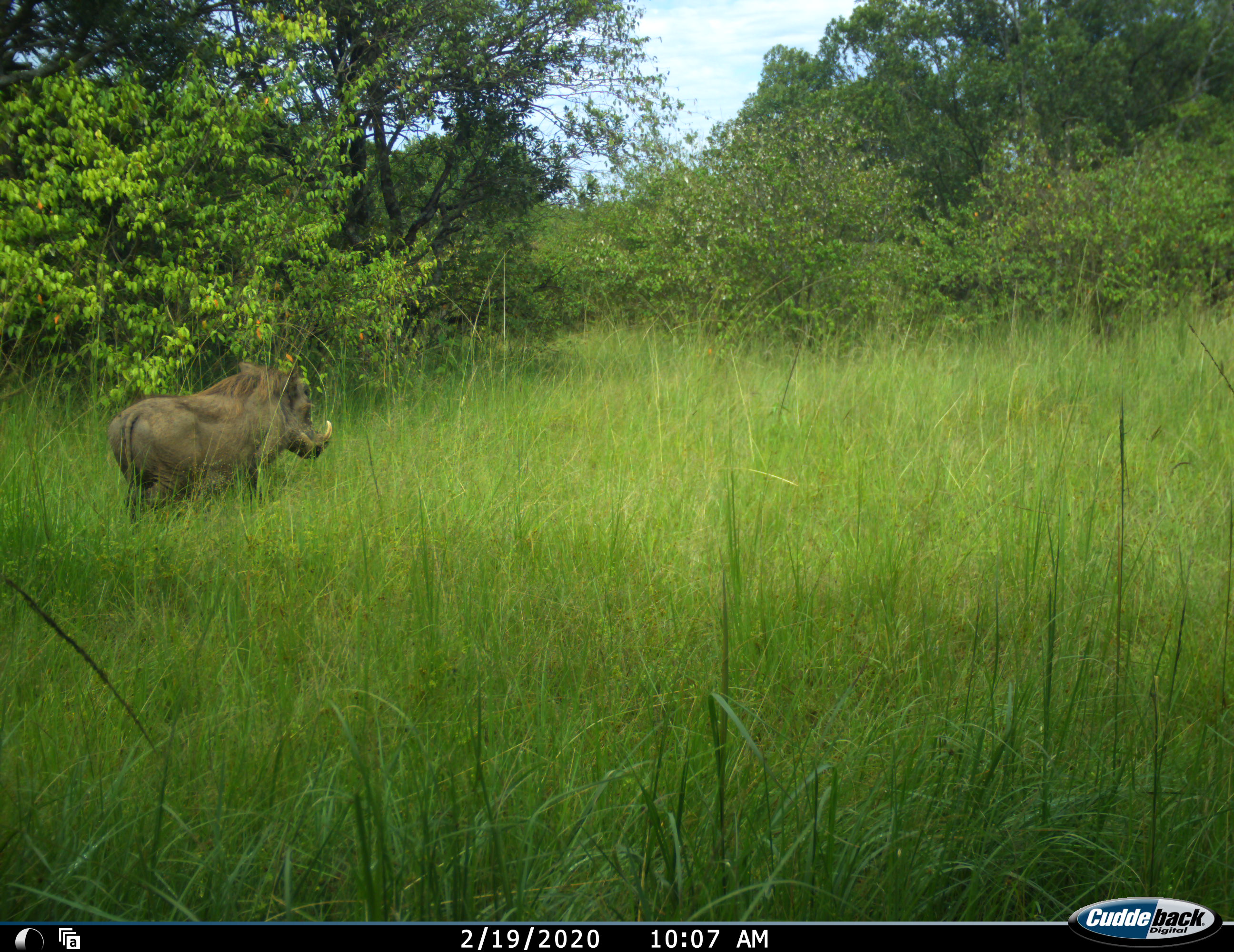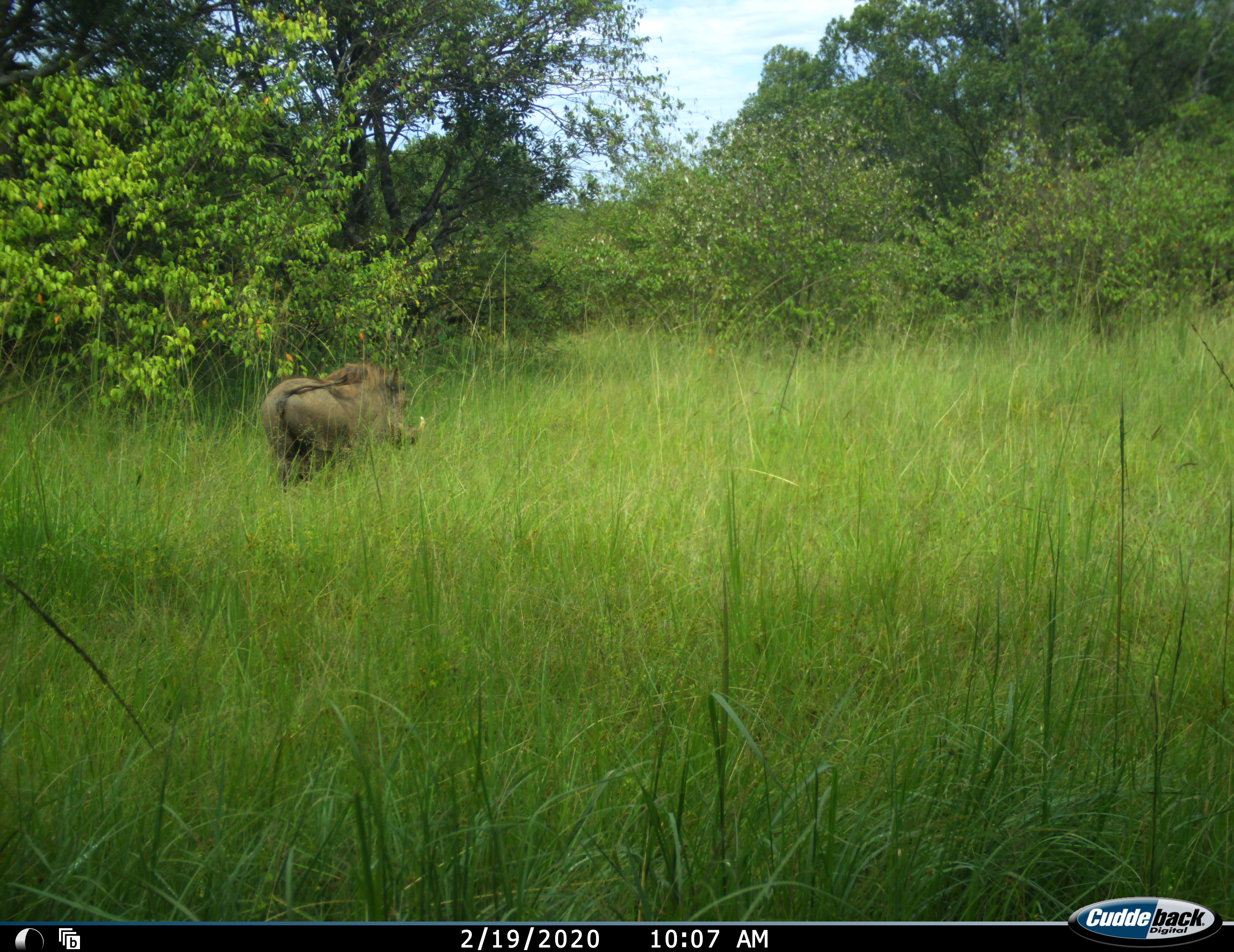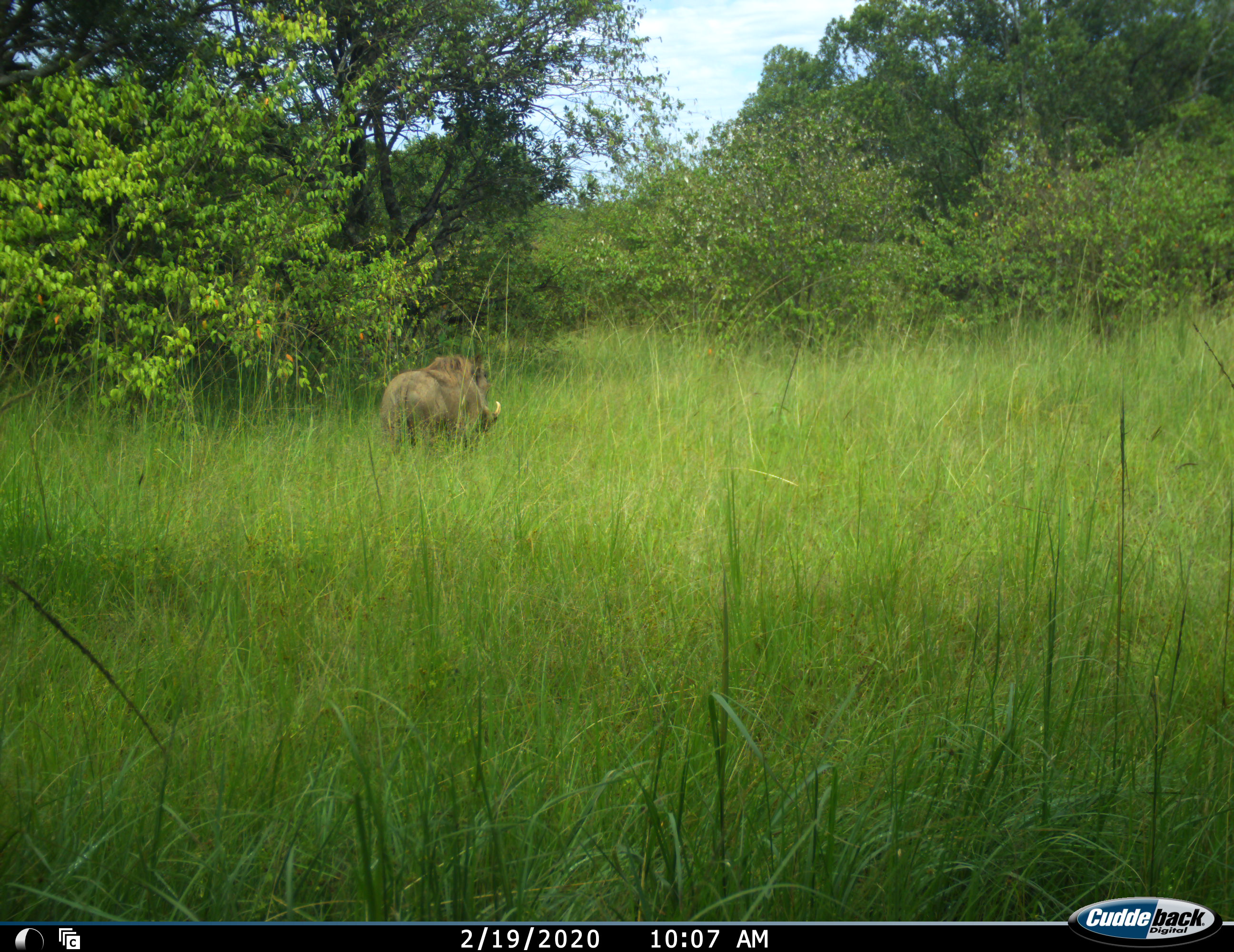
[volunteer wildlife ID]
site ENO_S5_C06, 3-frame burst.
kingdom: Animalia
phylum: Chordata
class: Mammalia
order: Artiodactyla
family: Suidae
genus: Phacochoerus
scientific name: Phacochoerus africanus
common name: warthog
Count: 1.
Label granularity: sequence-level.